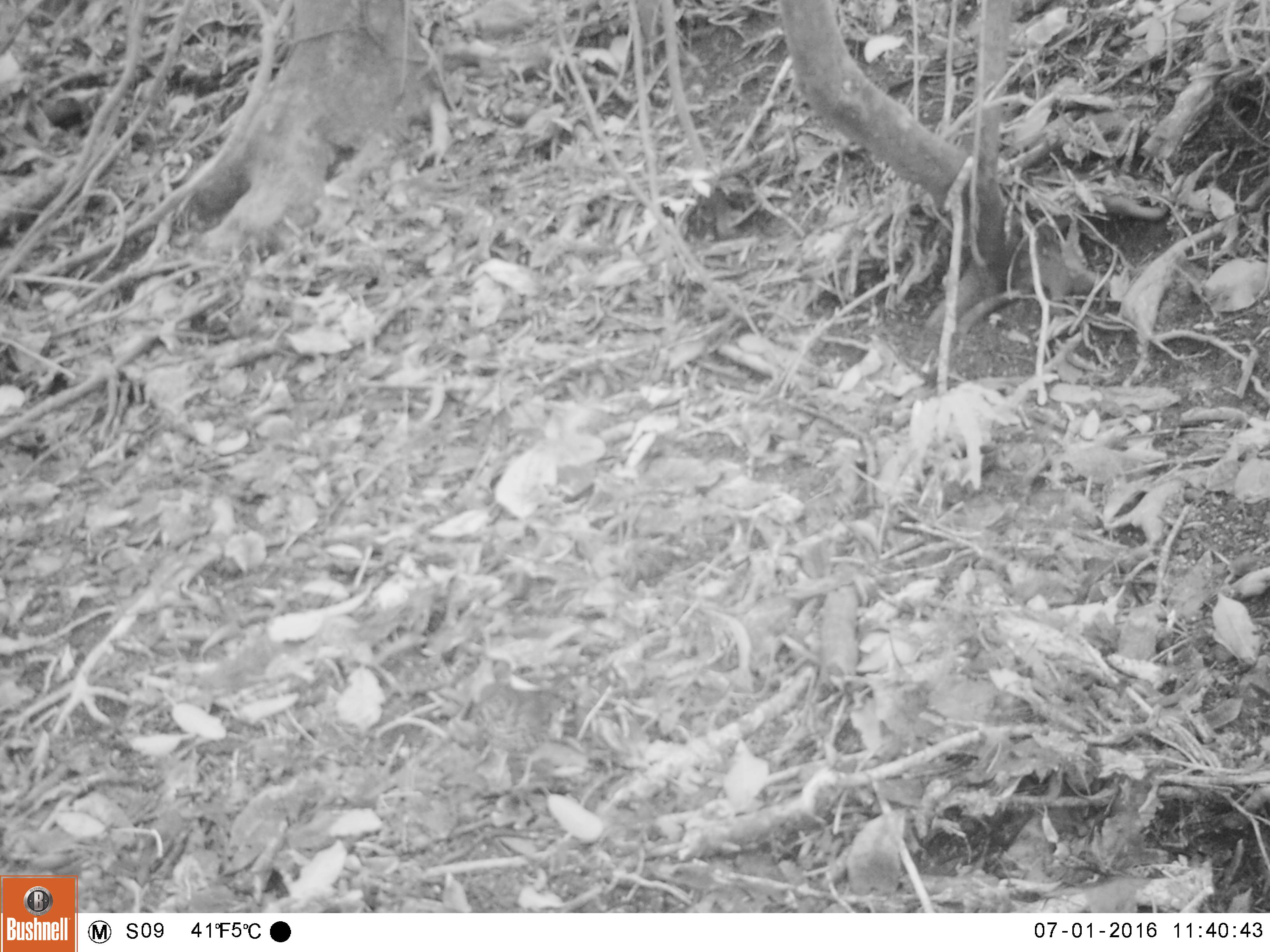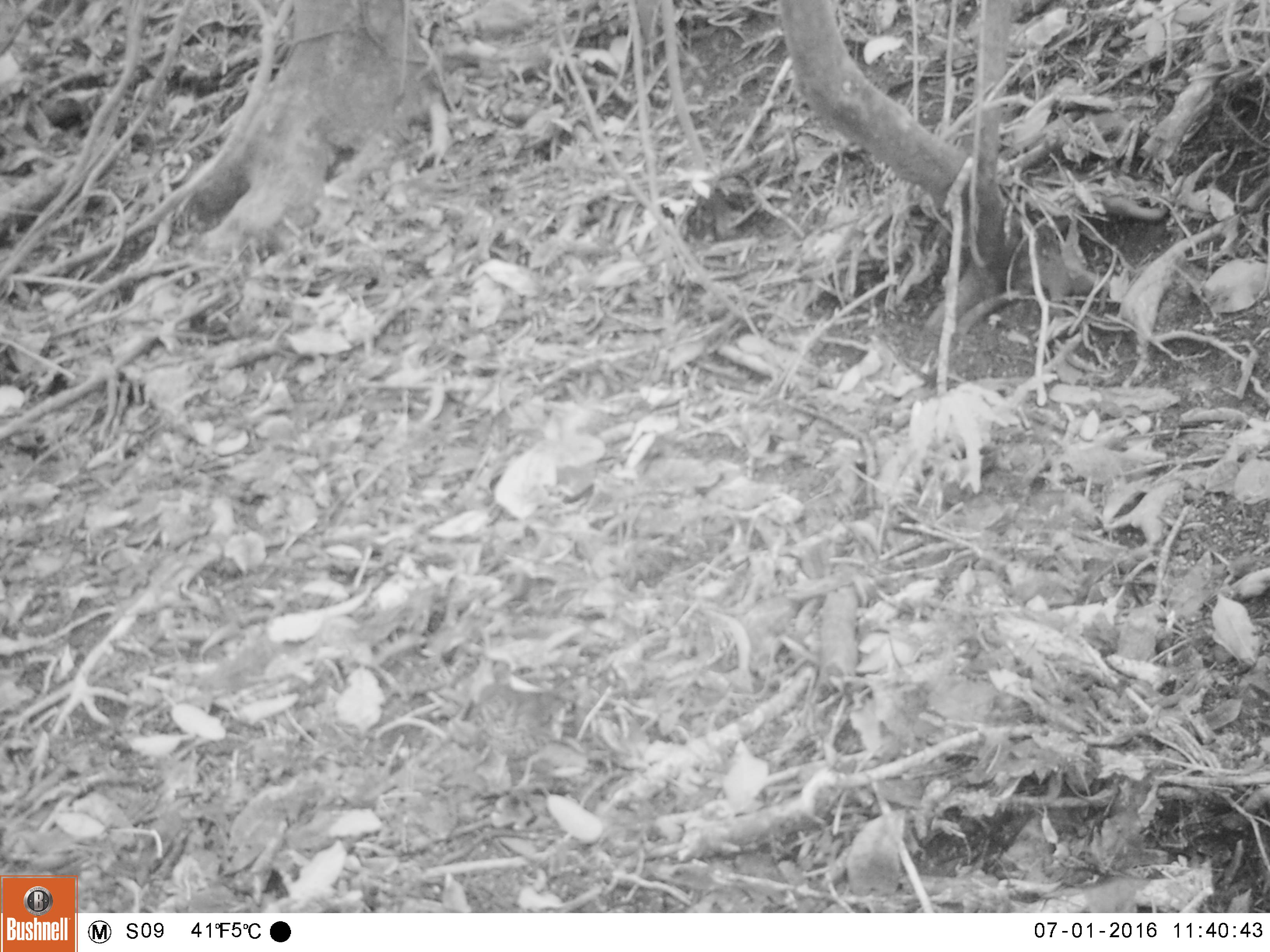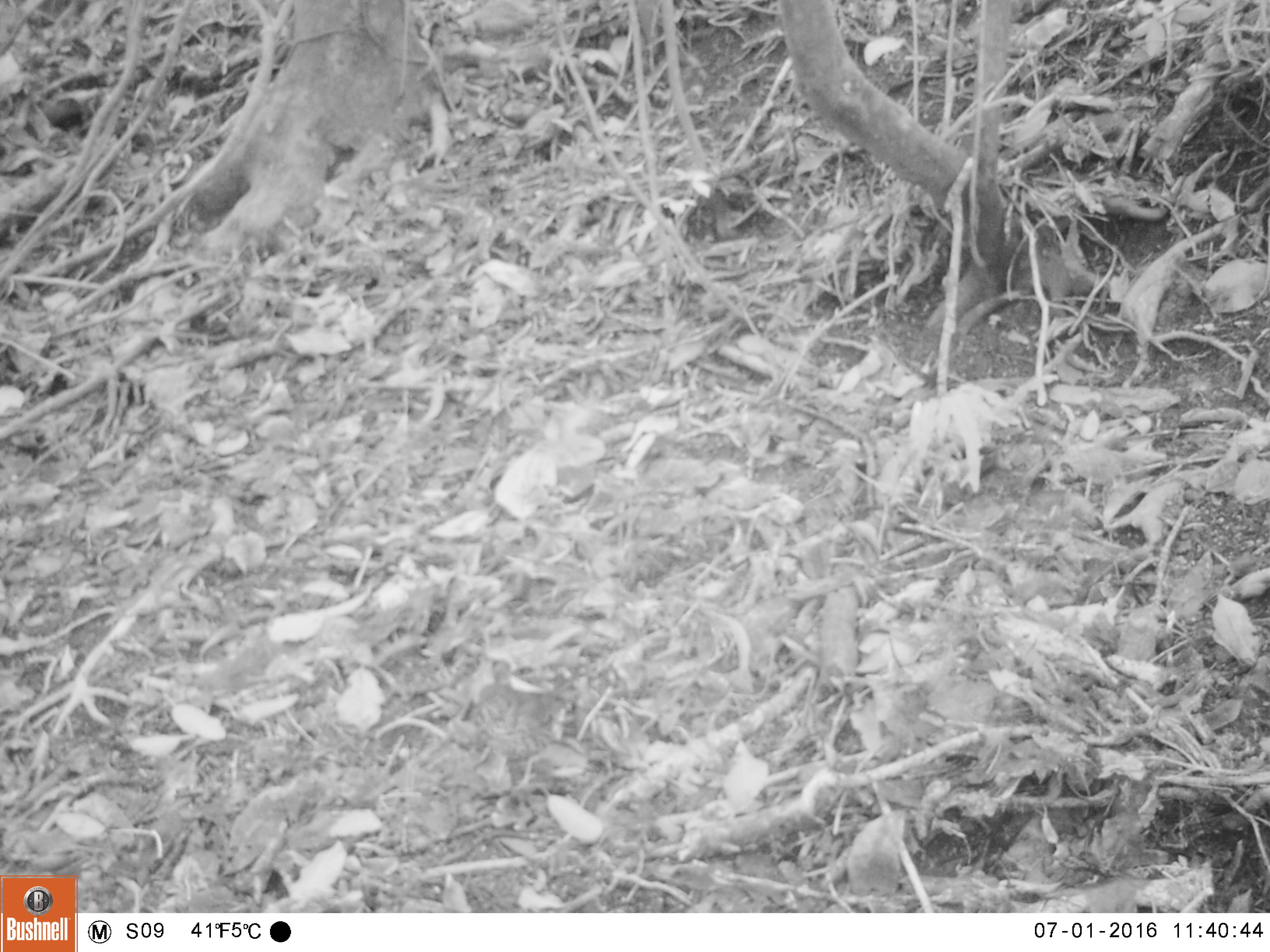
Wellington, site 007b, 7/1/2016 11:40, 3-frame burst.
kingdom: Animalia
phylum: Chordata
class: Aves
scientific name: Aves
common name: bird